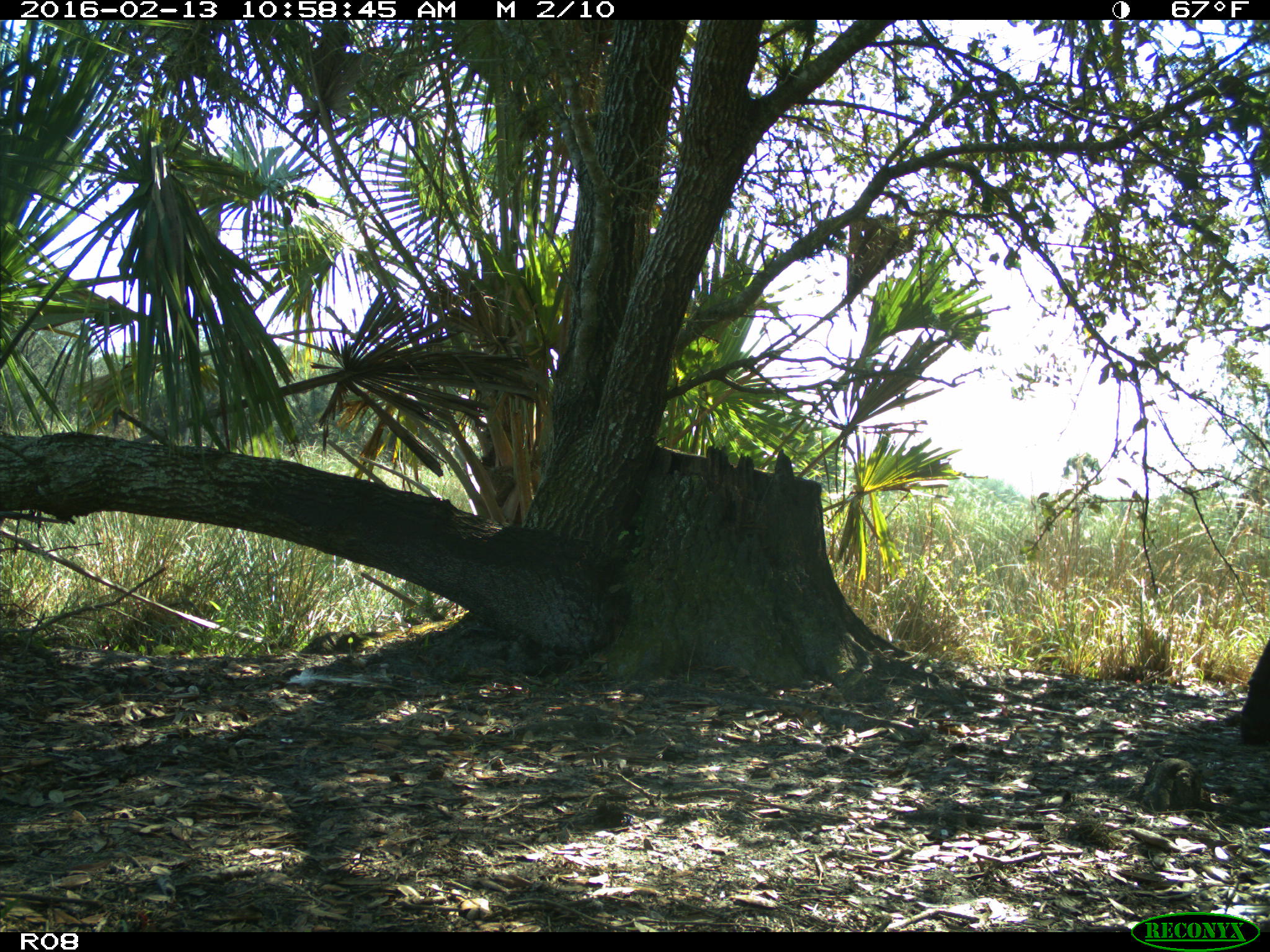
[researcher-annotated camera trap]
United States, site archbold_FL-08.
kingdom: Animalia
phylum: Chordata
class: Mammalia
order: Artiodactyla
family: Bovidae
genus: Bos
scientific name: Bos taurus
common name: domestic cow